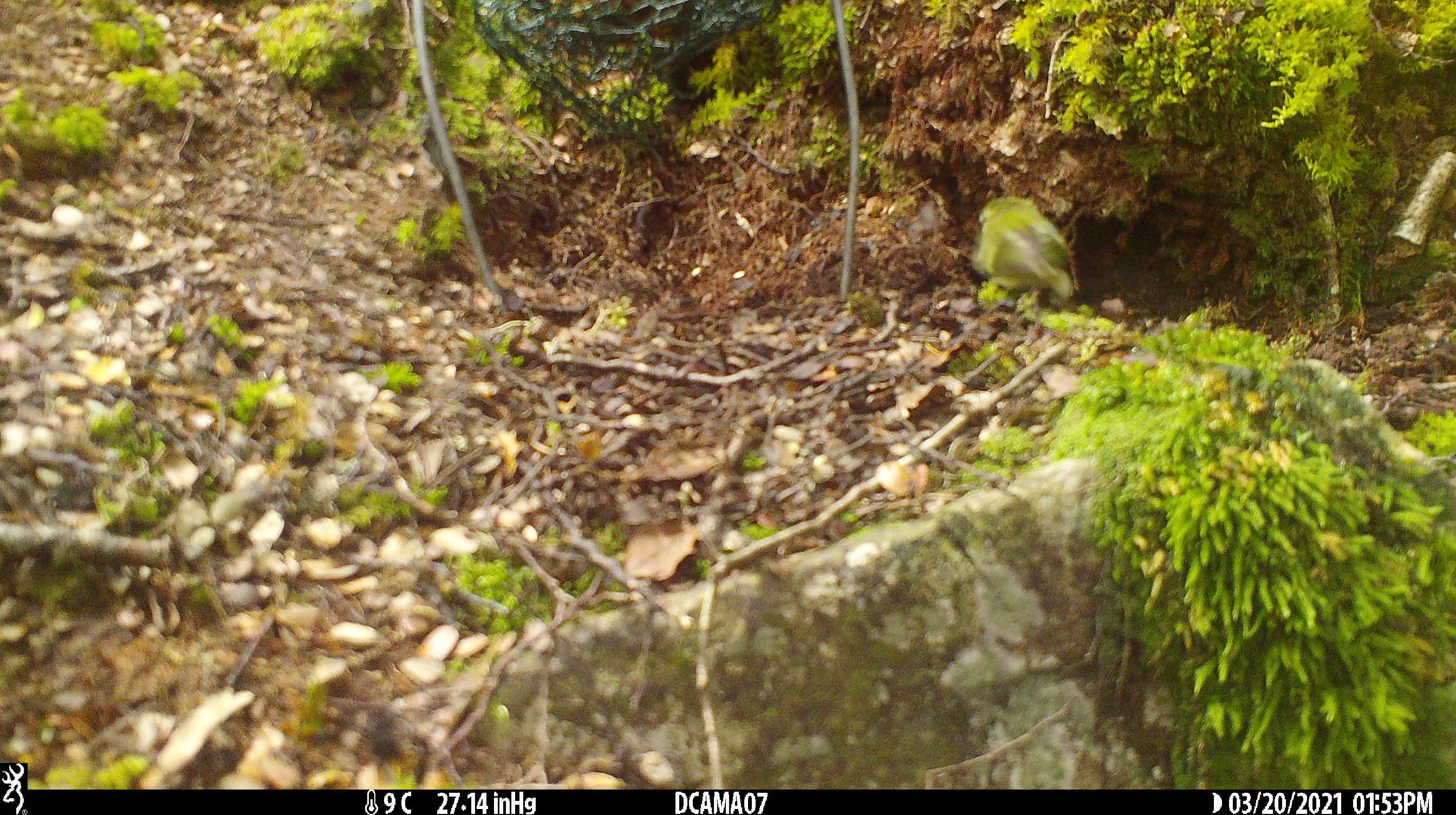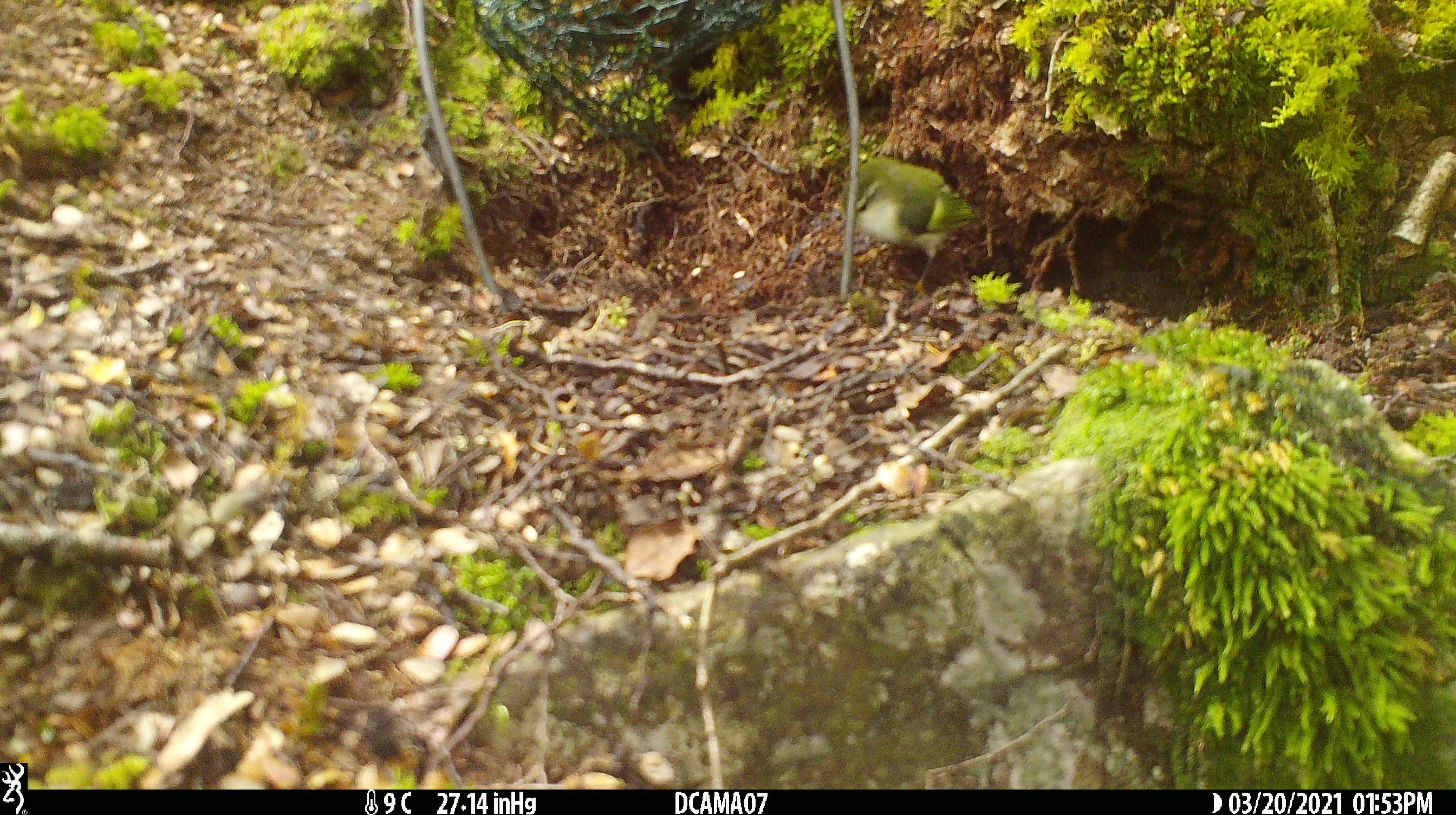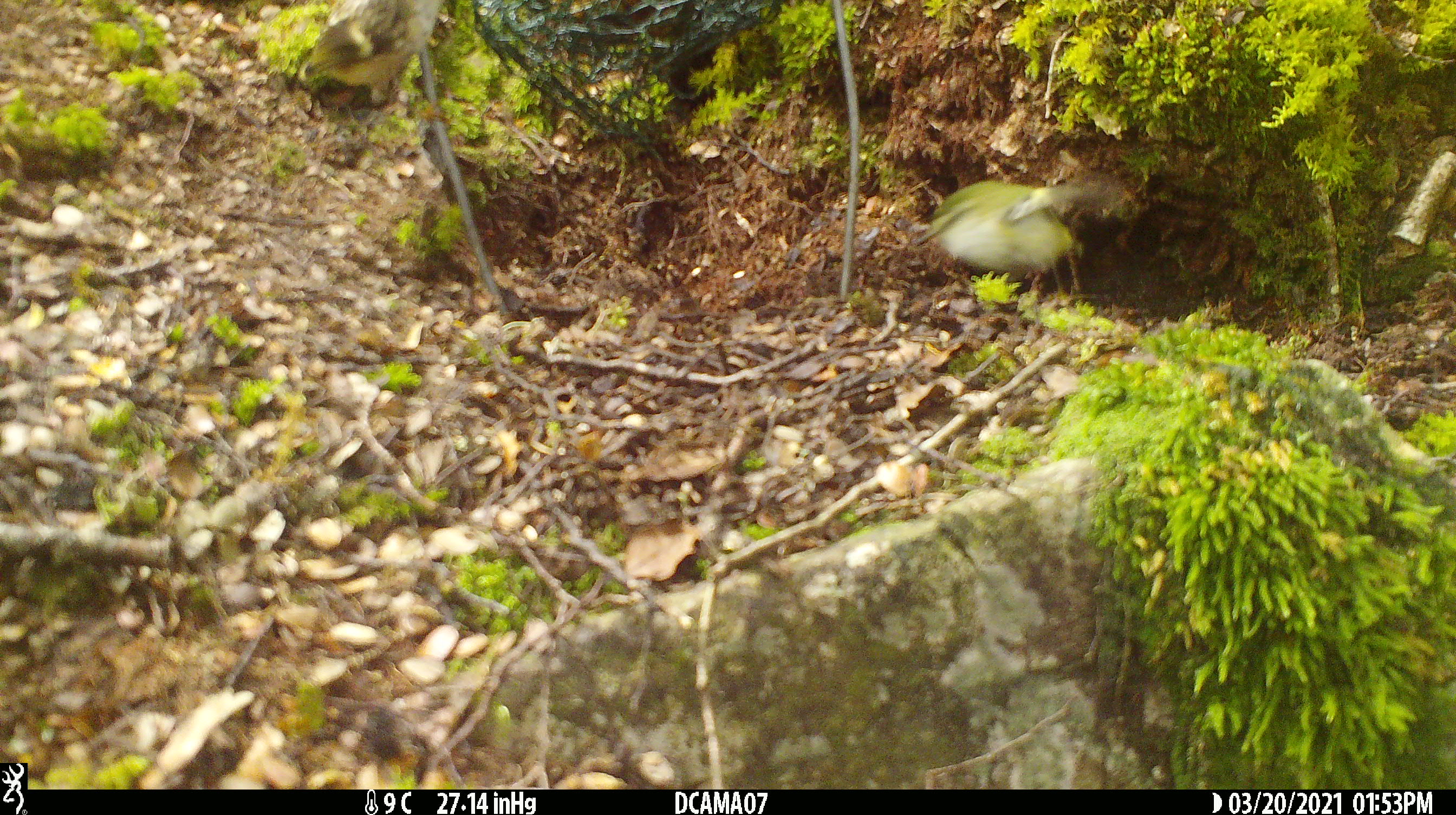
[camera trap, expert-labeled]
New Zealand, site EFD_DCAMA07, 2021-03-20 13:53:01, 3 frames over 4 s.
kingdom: Animalia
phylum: Chordata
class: Aves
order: Passeriformes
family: Acanthisittidae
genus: Acanthisitta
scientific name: Acanthisitta chloris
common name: rifleman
Rifleman (Acanthisitta chloris).